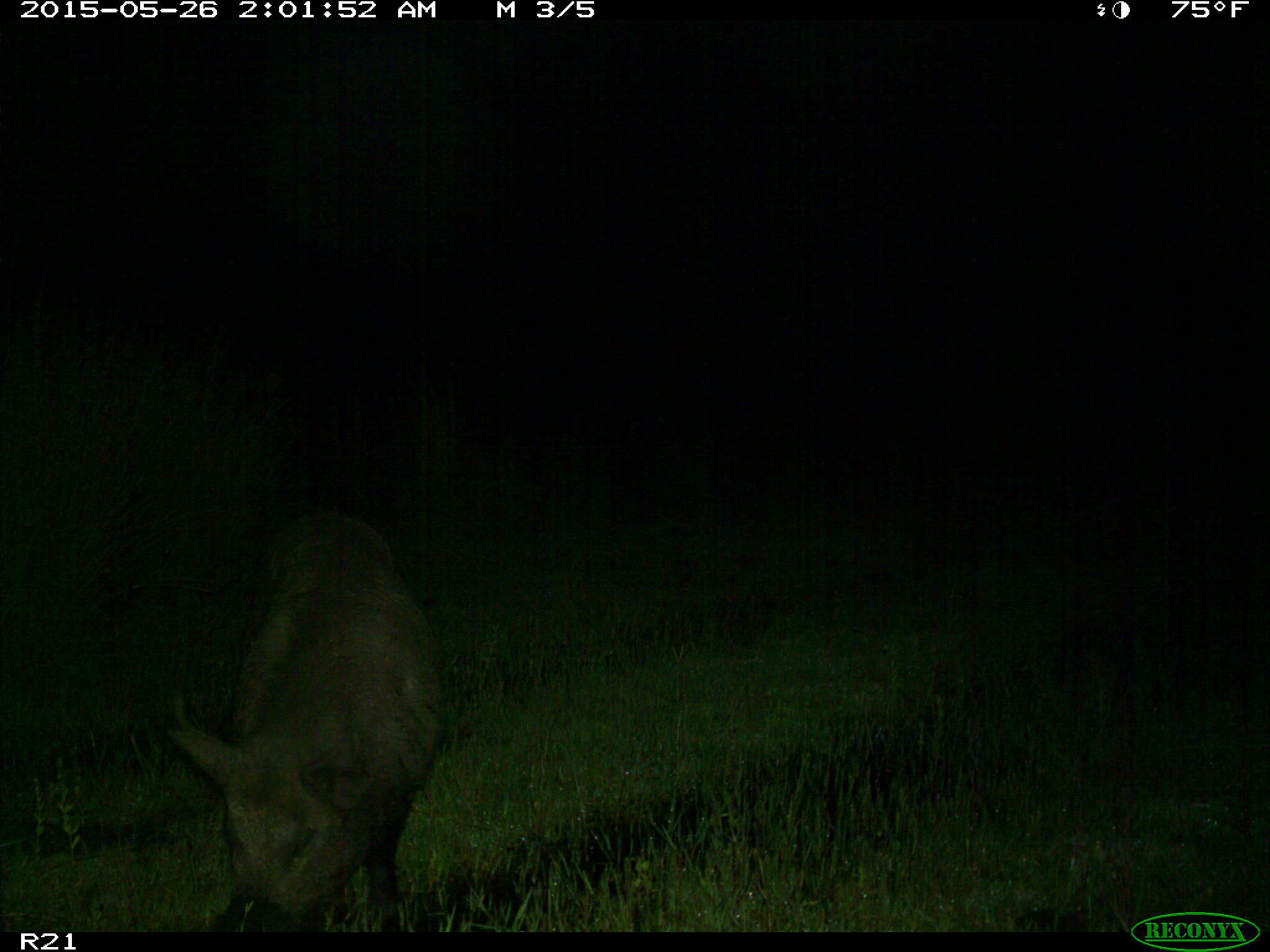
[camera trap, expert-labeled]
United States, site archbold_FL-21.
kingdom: Animalia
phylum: Chordata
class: Mammalia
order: Artiodactyla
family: Suidae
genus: Sus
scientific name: Sus scrofa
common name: wild boar